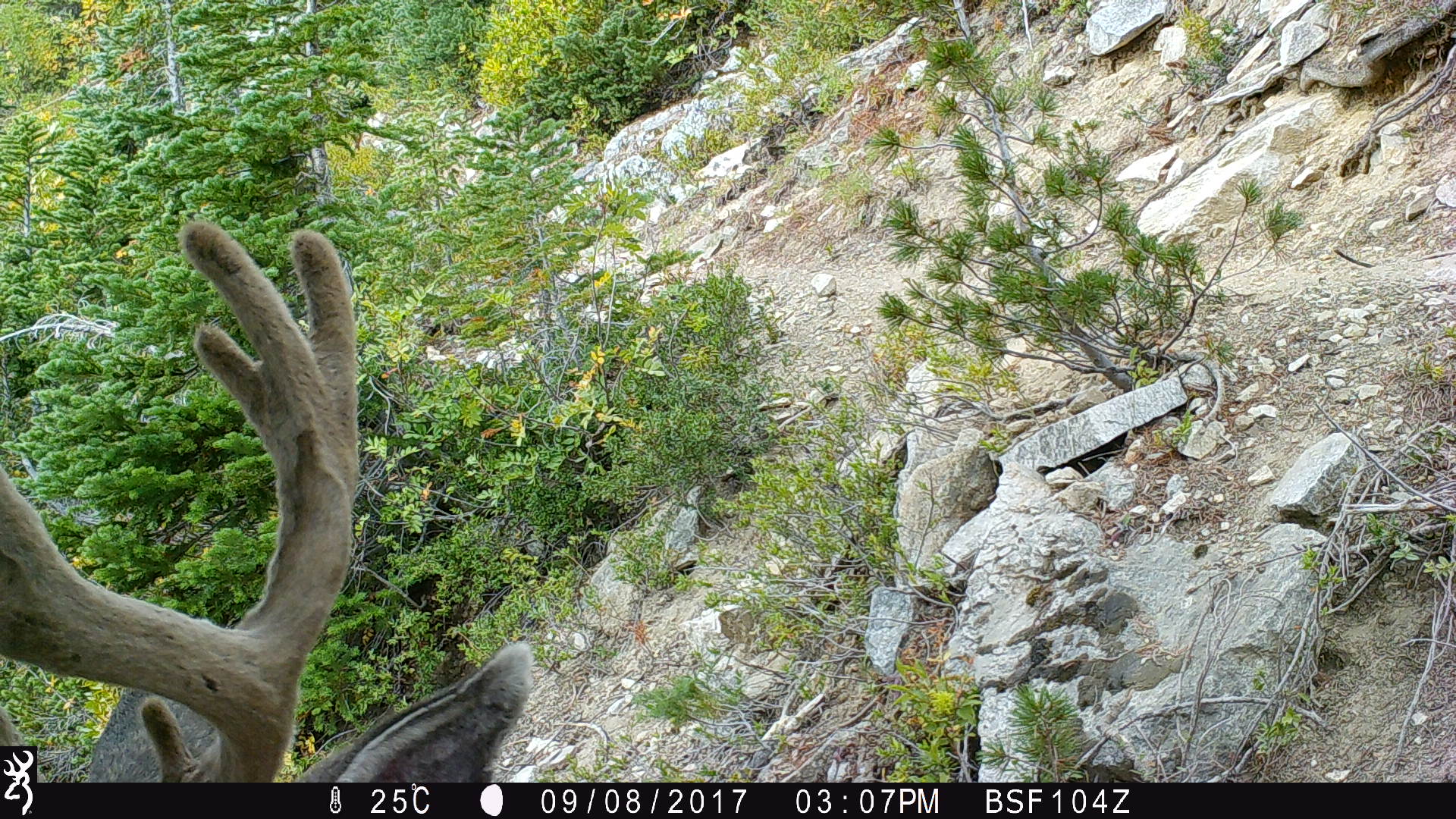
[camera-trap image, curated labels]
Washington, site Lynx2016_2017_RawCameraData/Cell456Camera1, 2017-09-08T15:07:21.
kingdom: Animalia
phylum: Chordata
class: Mammalia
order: Artiodactyla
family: Cervidae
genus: Odocoileus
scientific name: Odocoileus hemionus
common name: mule deer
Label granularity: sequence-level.